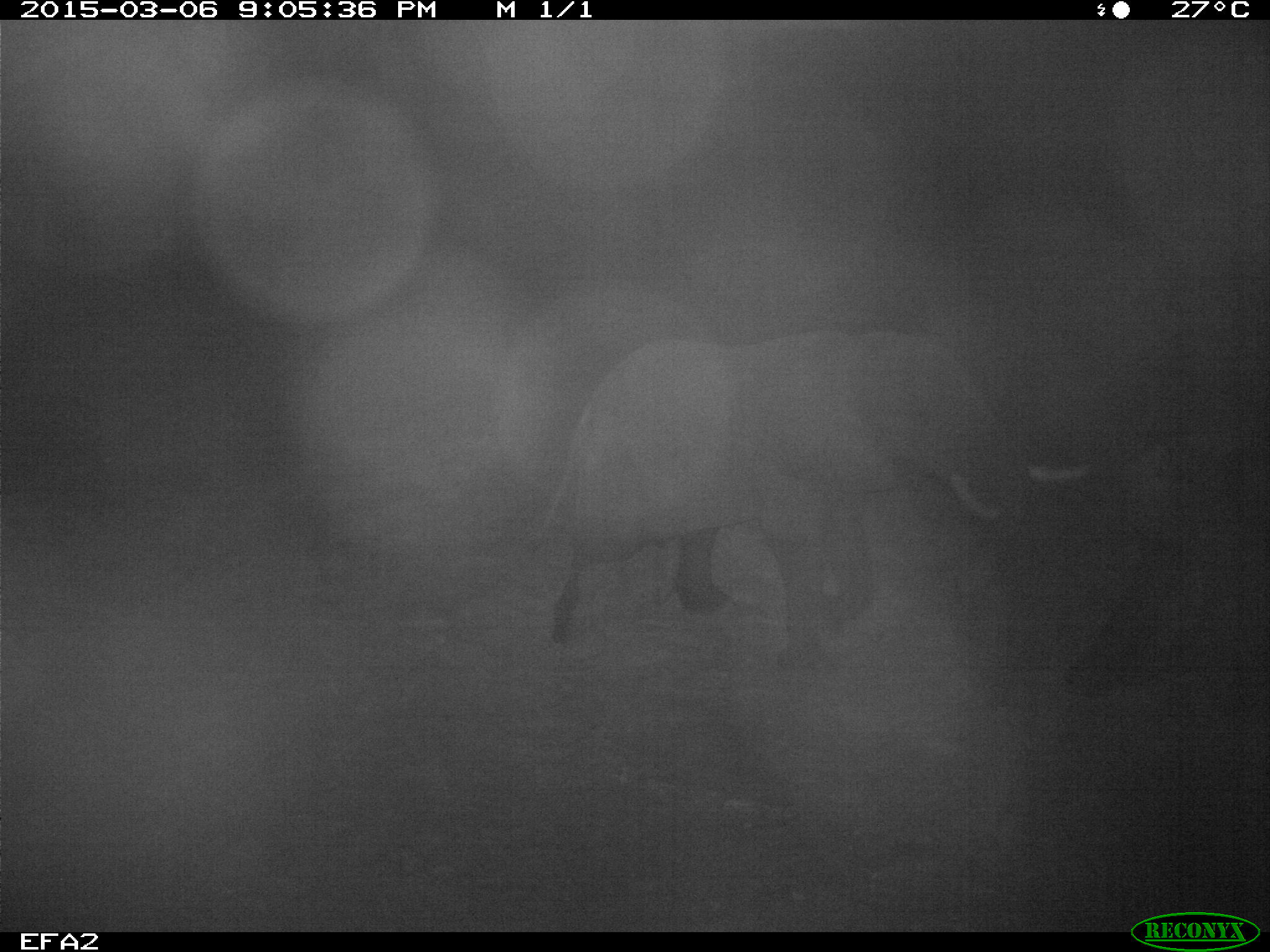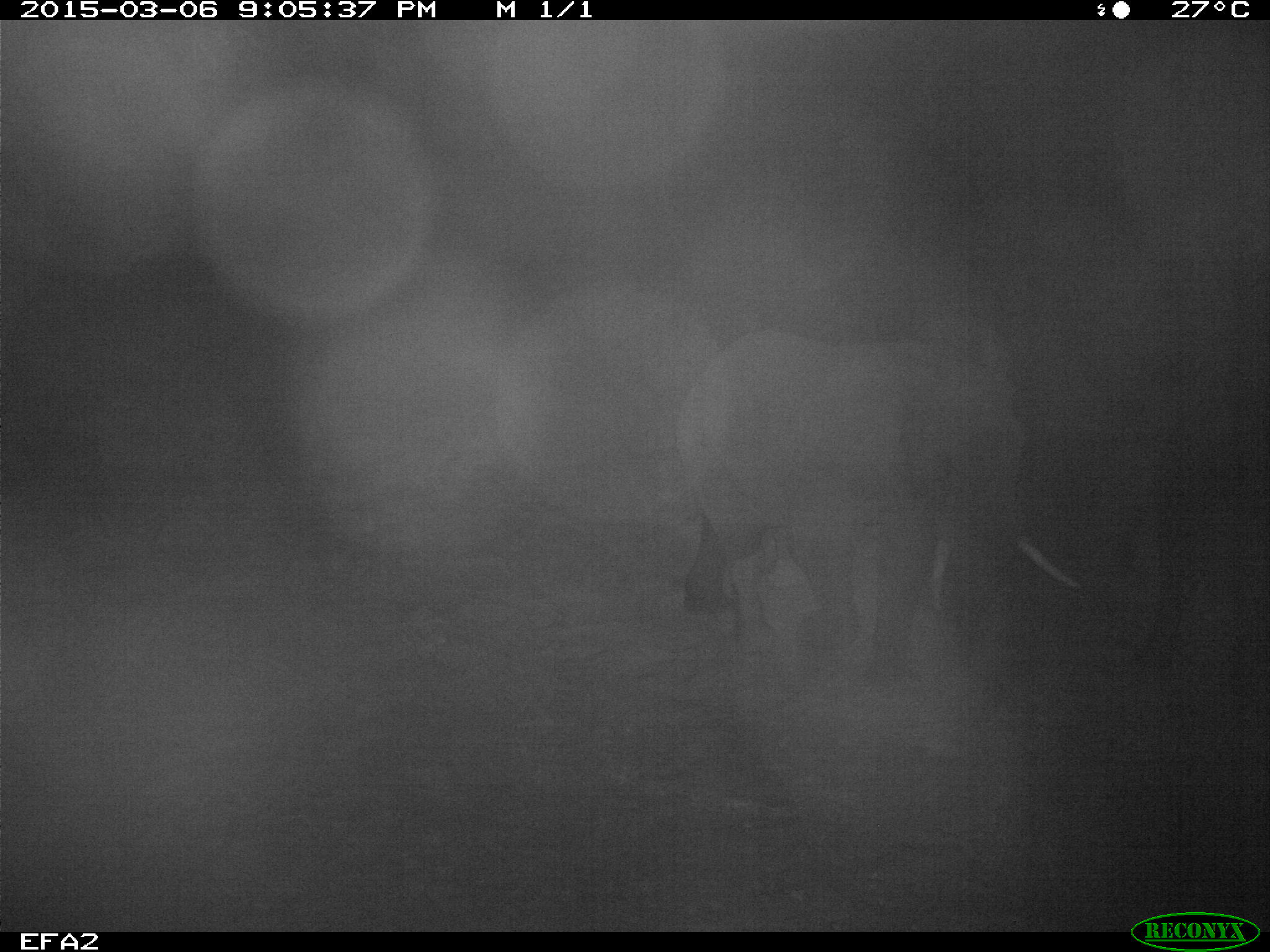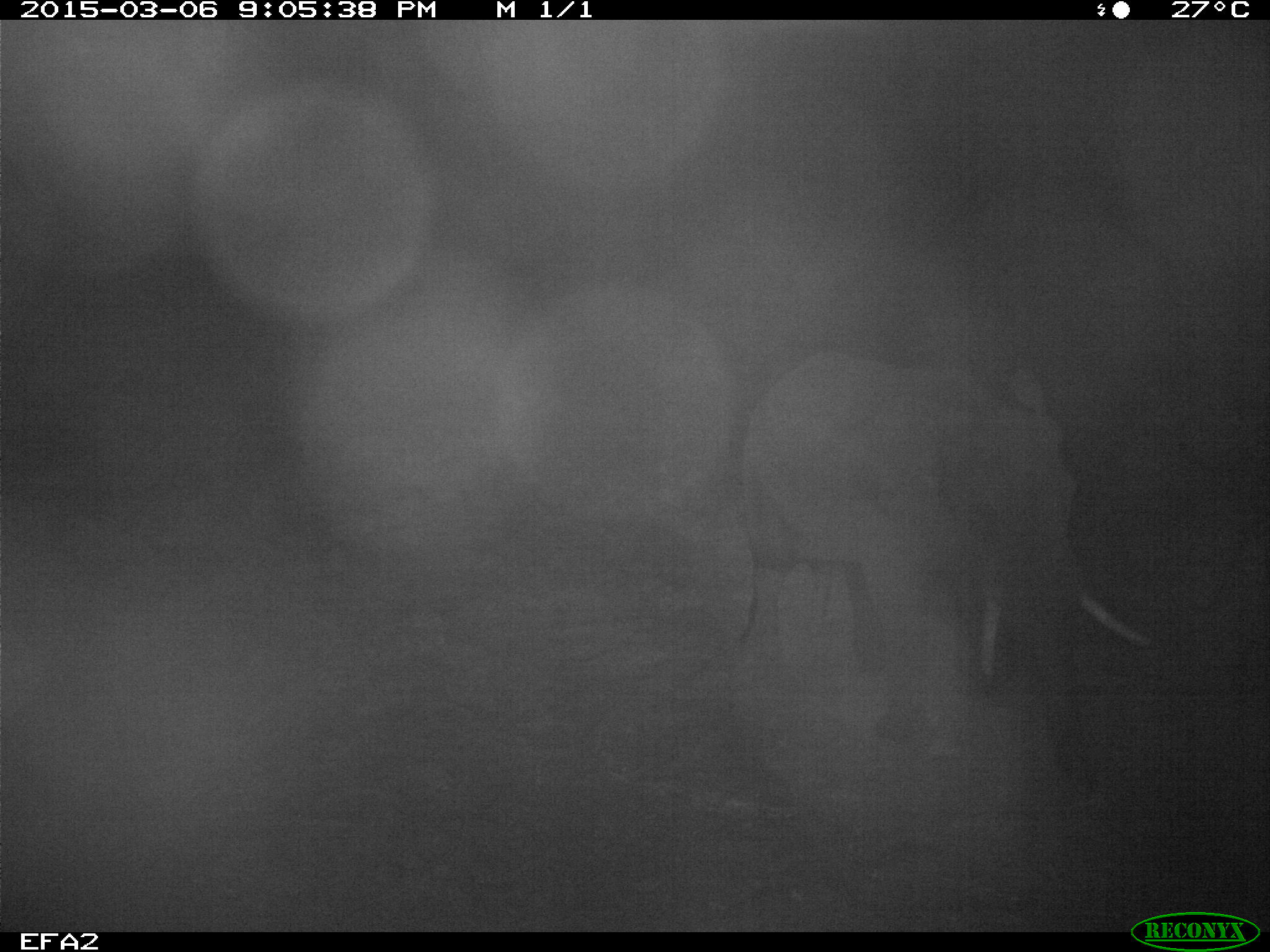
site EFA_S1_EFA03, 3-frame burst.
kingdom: Animalia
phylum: Chordata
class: Mammalia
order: Proboscidea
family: Elephantidae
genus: Loxodonta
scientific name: Loxodonta africana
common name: african bush elephant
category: elephant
Elephant (african bush elephant) (Loxodonta africana), count 1. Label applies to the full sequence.